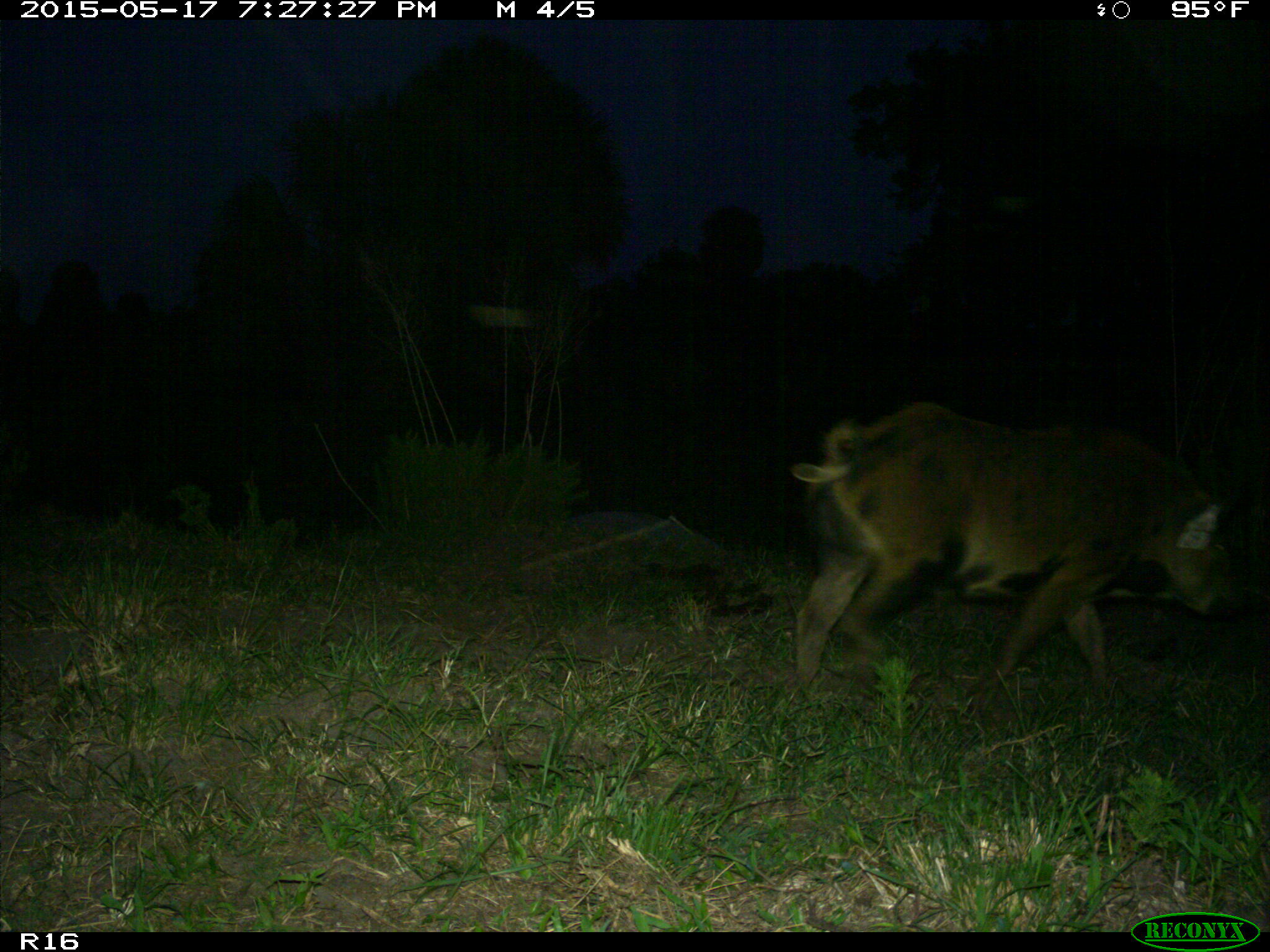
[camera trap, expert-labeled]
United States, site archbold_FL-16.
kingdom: Animalia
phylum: Chordata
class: Mammalia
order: Artiodactyla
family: Suidae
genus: Sus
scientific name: Sus scrofa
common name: wild boar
Sus scrofa (wild boar).